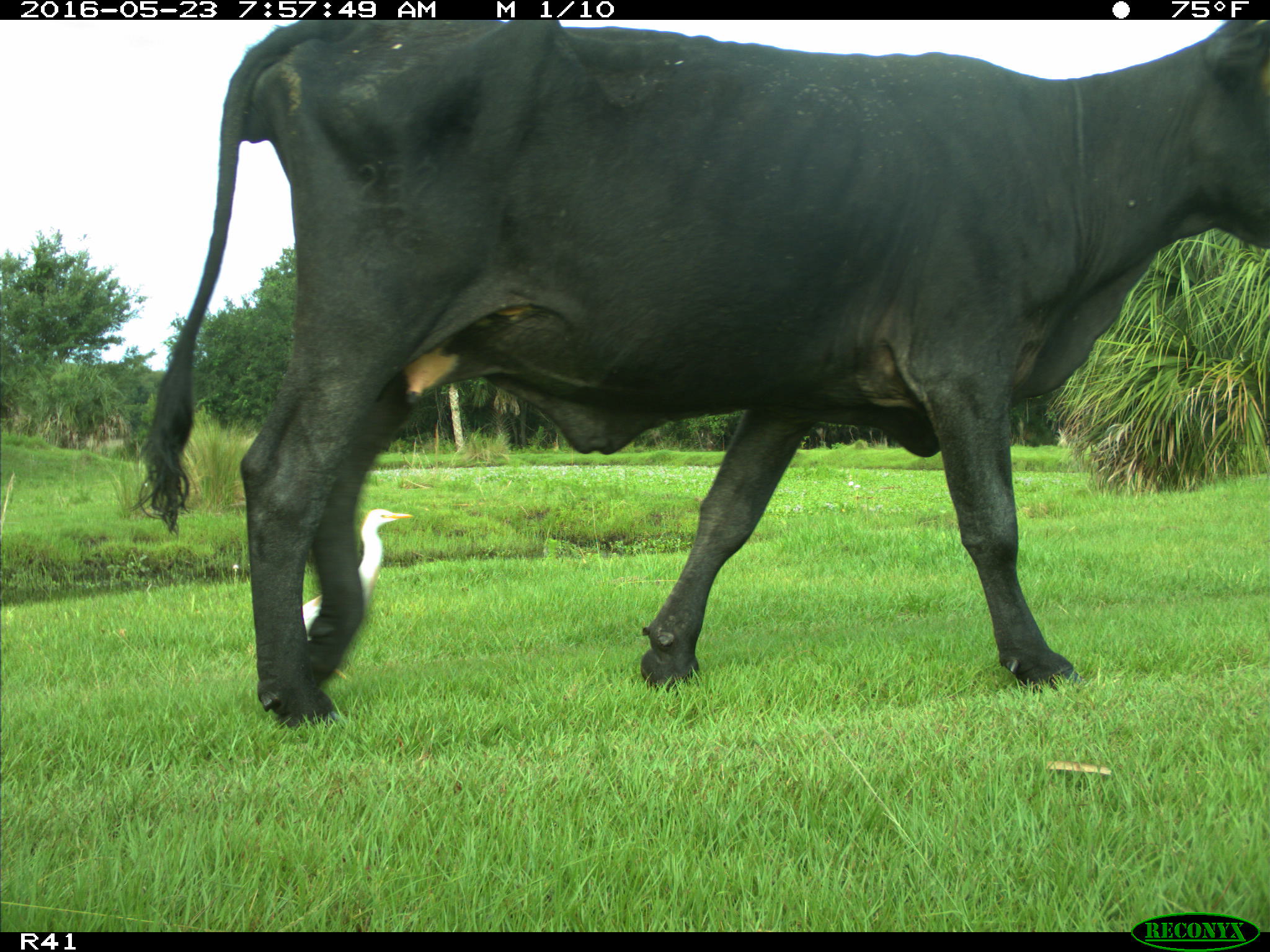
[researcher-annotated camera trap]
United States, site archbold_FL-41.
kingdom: Animalia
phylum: Chordata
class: Mammalia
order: Artiodactyla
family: Bovidae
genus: Bos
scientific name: Bos taurus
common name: domestic cow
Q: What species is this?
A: Bos taurus (domestic cow).